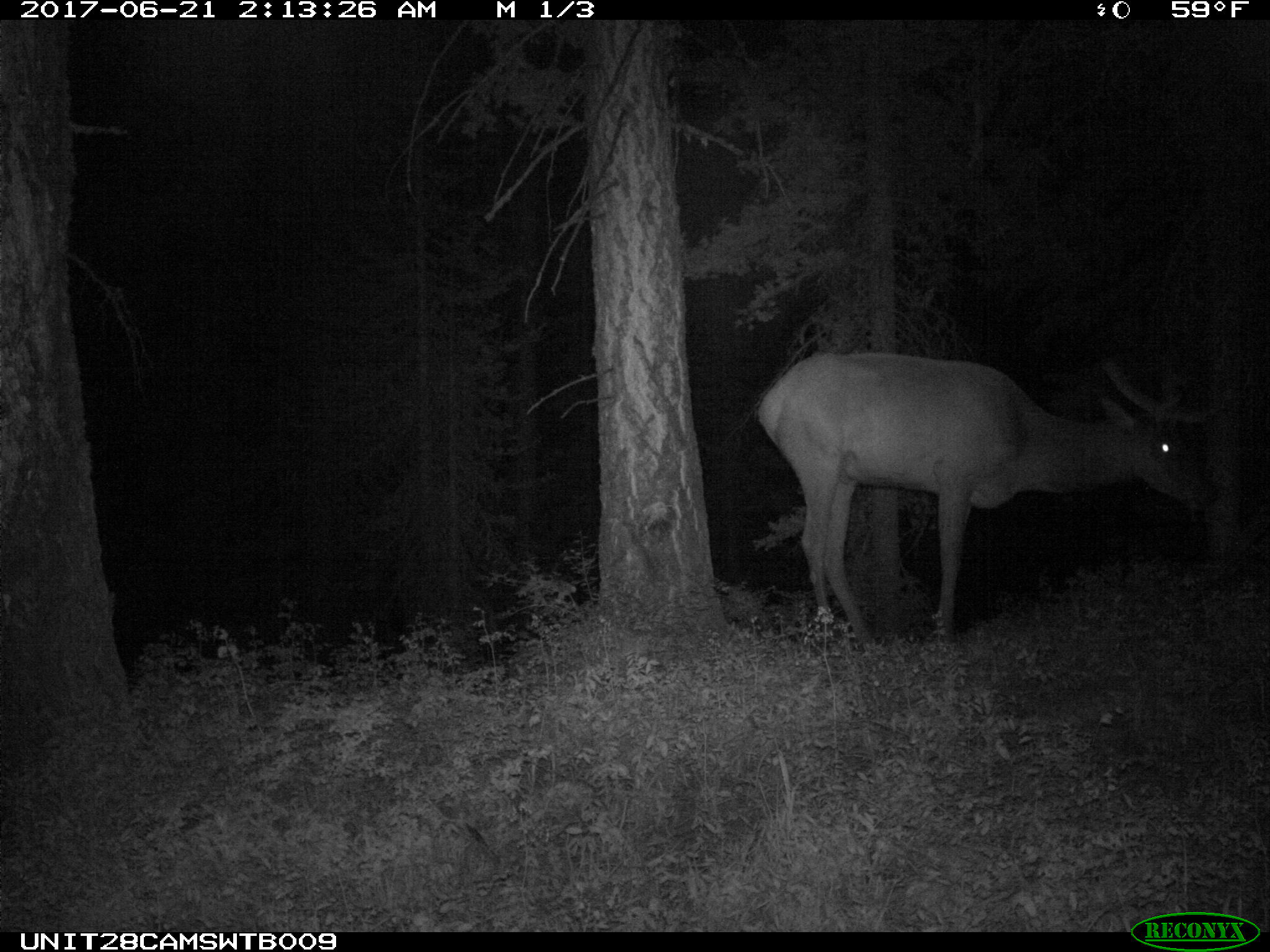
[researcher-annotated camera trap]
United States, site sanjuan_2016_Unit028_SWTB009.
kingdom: Animalia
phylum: Chordata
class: Mammalia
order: Artiodactyla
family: Cervidae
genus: Cervus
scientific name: Cervus elaphus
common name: red deer